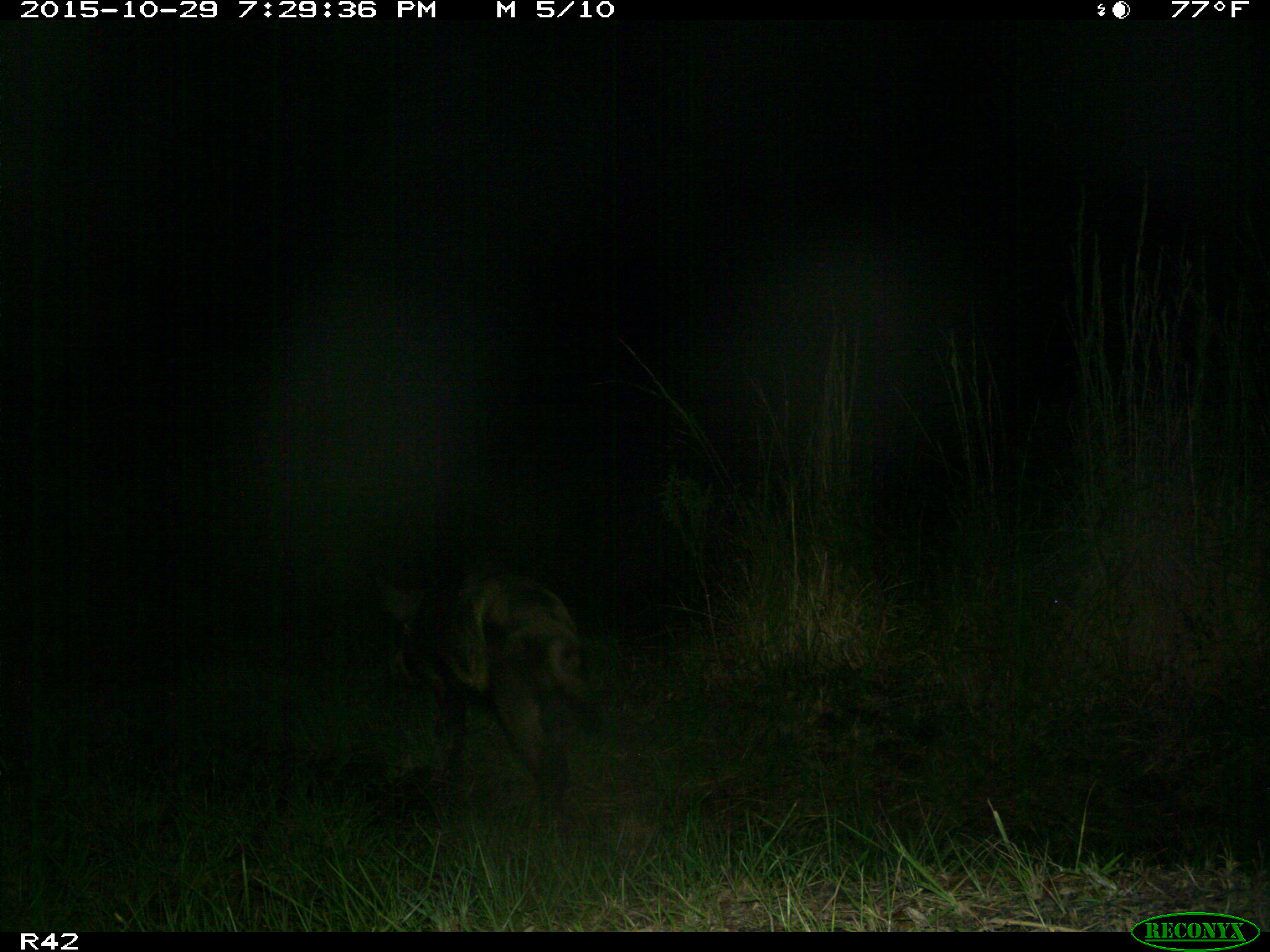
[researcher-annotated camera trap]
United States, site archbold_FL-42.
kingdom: Animalia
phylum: Chordata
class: Mammalia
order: Artiodactyla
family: Suidae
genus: Sus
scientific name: Sus scrofa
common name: wild boar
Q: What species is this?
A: Sus scrofa (wild boar).